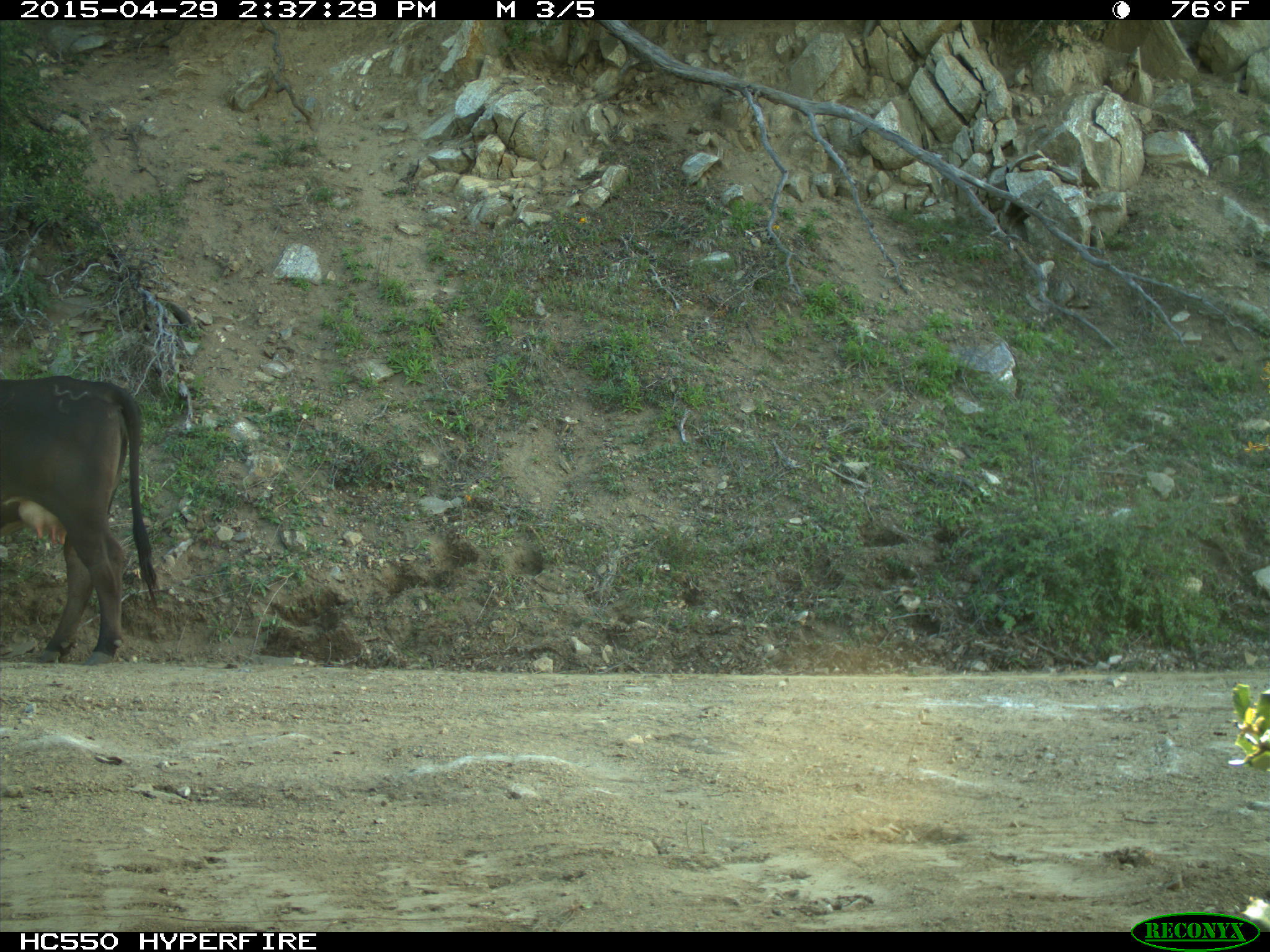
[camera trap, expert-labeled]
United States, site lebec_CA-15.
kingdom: Animalia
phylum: Chordata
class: Mammalia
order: Artiodactyla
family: Bovidae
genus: Bos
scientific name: Bos taurus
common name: domestic cow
Bos taurus (domestic cow).